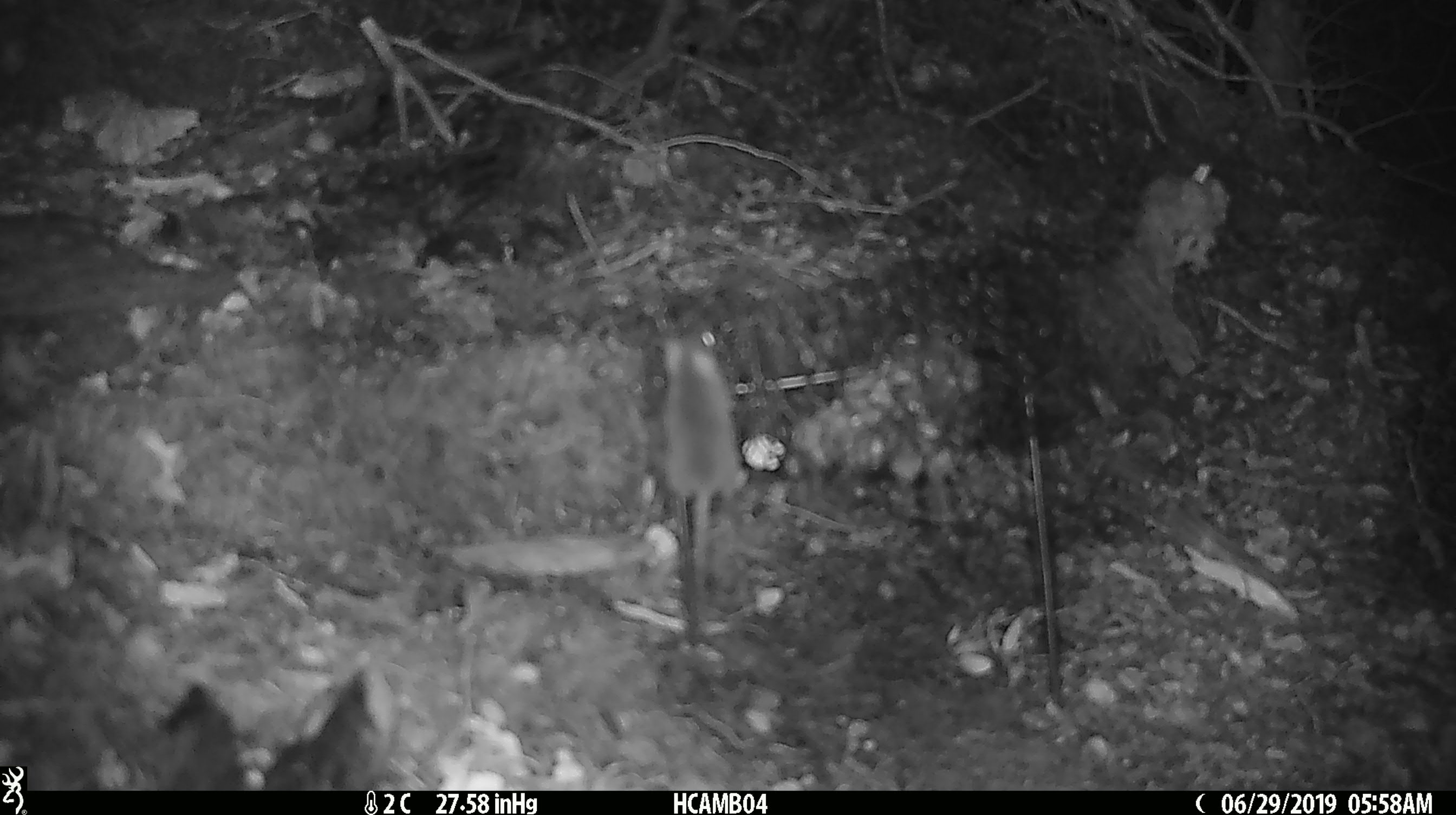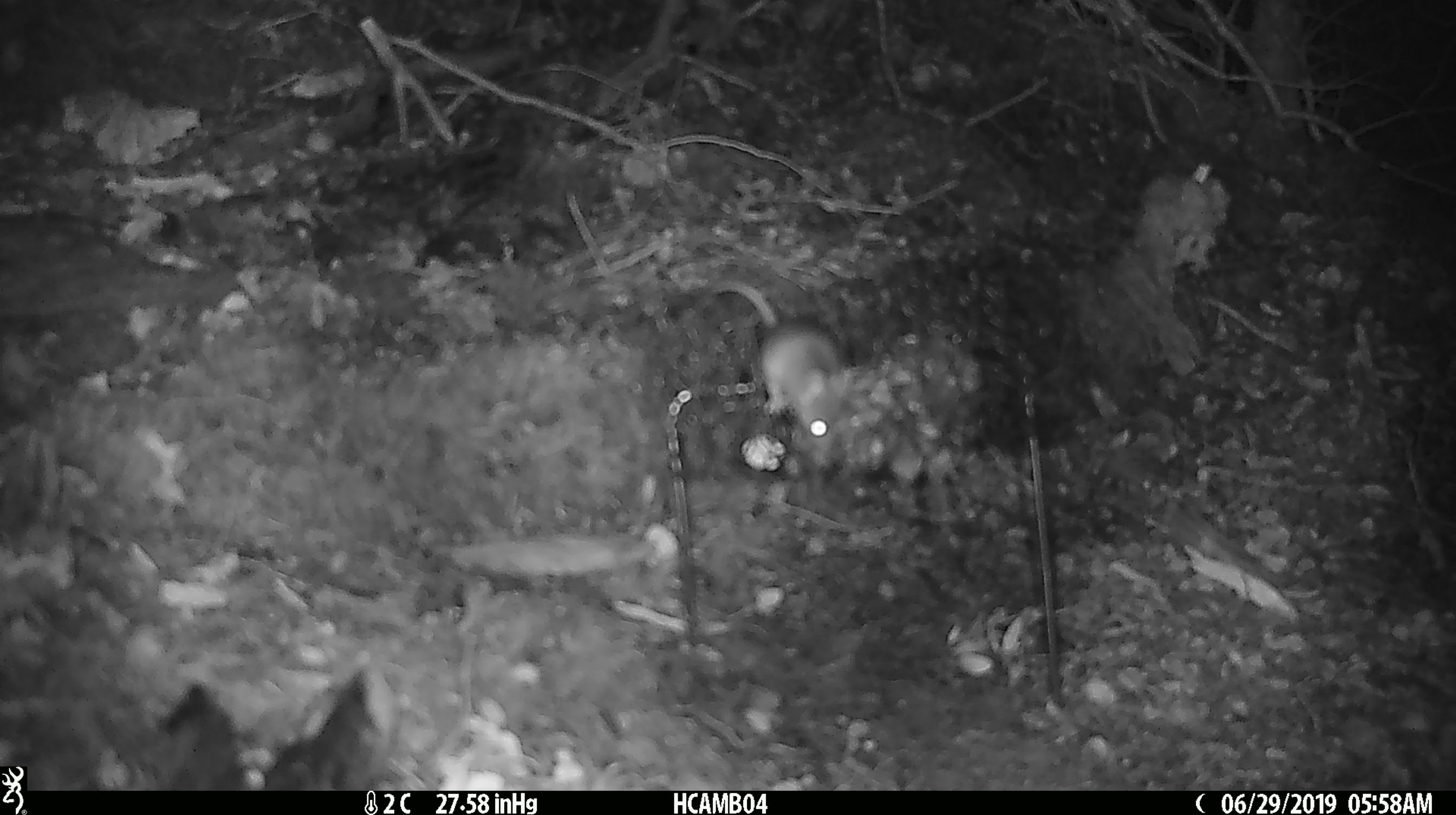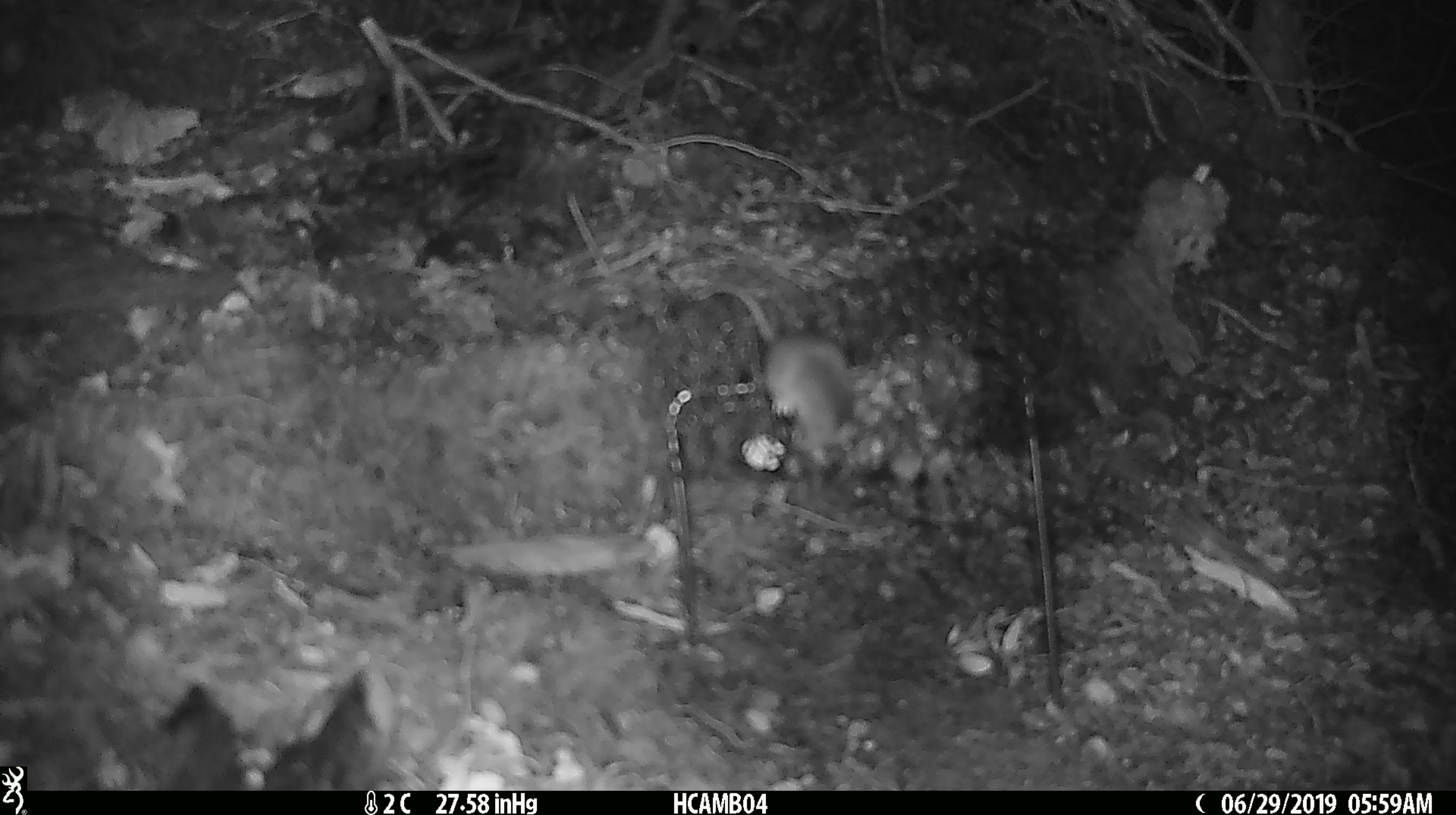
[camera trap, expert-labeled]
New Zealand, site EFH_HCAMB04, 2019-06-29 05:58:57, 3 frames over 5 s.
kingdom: Animalia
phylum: Chordata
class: Mammalia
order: Rodentia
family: Muridae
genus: Mus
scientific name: Mus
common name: mouse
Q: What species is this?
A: Mouse (Mus).